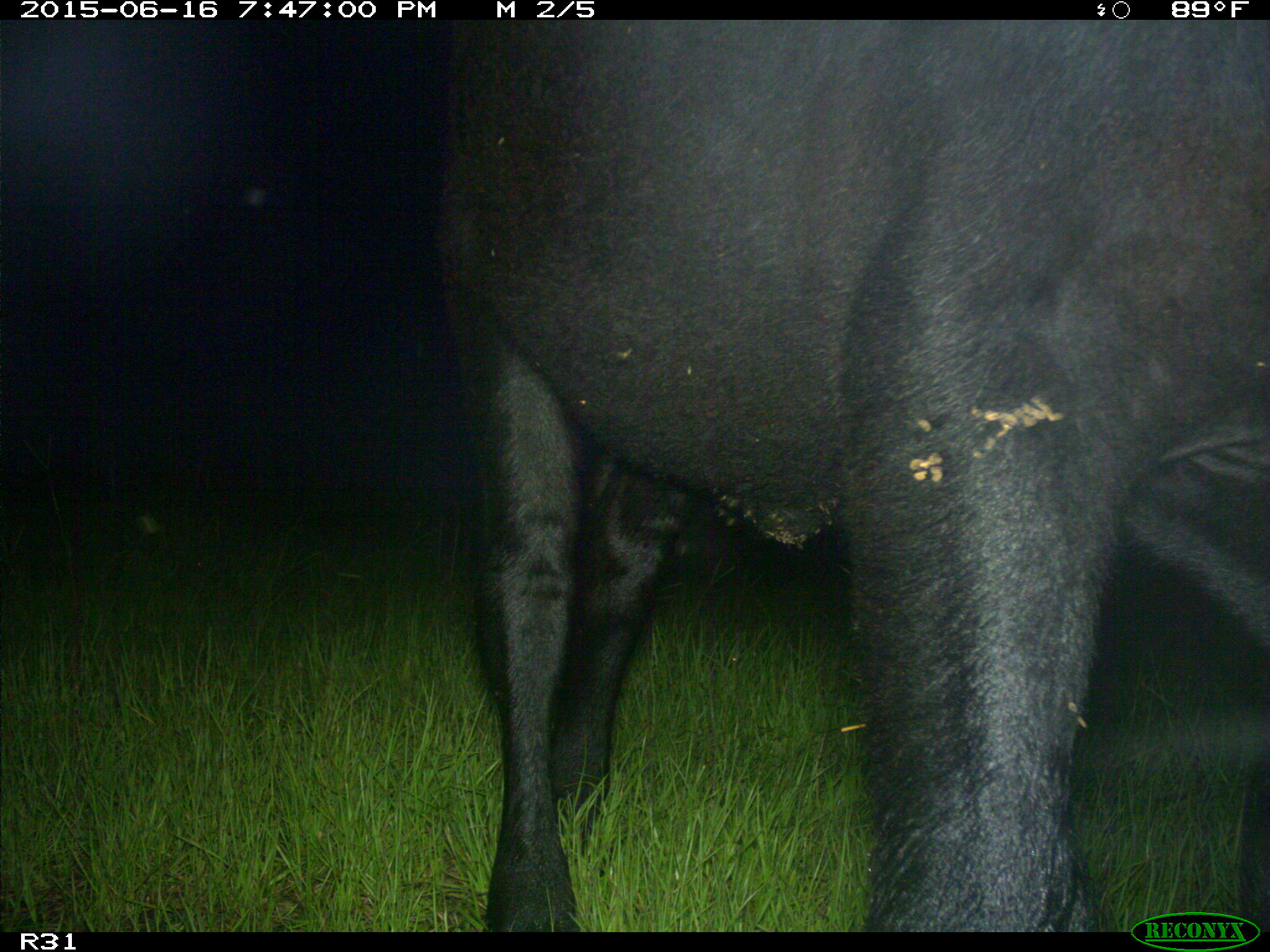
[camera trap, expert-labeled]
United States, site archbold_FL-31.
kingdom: Animalia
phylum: Chordata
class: Mammalia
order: Artiodactyla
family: Bovidae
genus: Bos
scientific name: Bos taurus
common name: domestic cow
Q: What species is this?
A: Bos taurus (domestic cow).